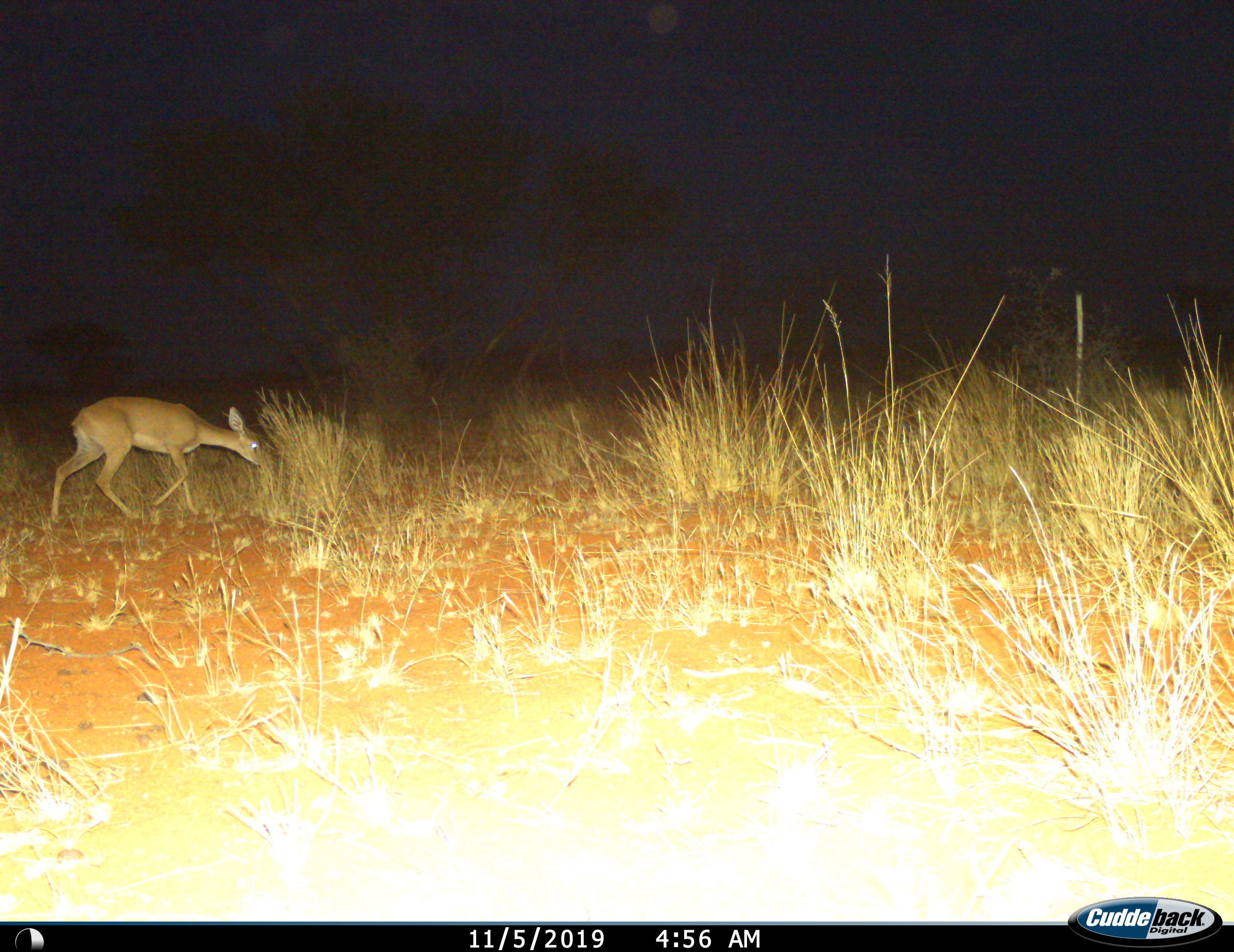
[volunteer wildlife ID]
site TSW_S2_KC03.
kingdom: Animalia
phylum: Chordata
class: Mammalia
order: Artiodactyla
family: Bovidae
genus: Raphicerus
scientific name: Raphicerus campestris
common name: steenbok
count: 1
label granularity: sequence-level